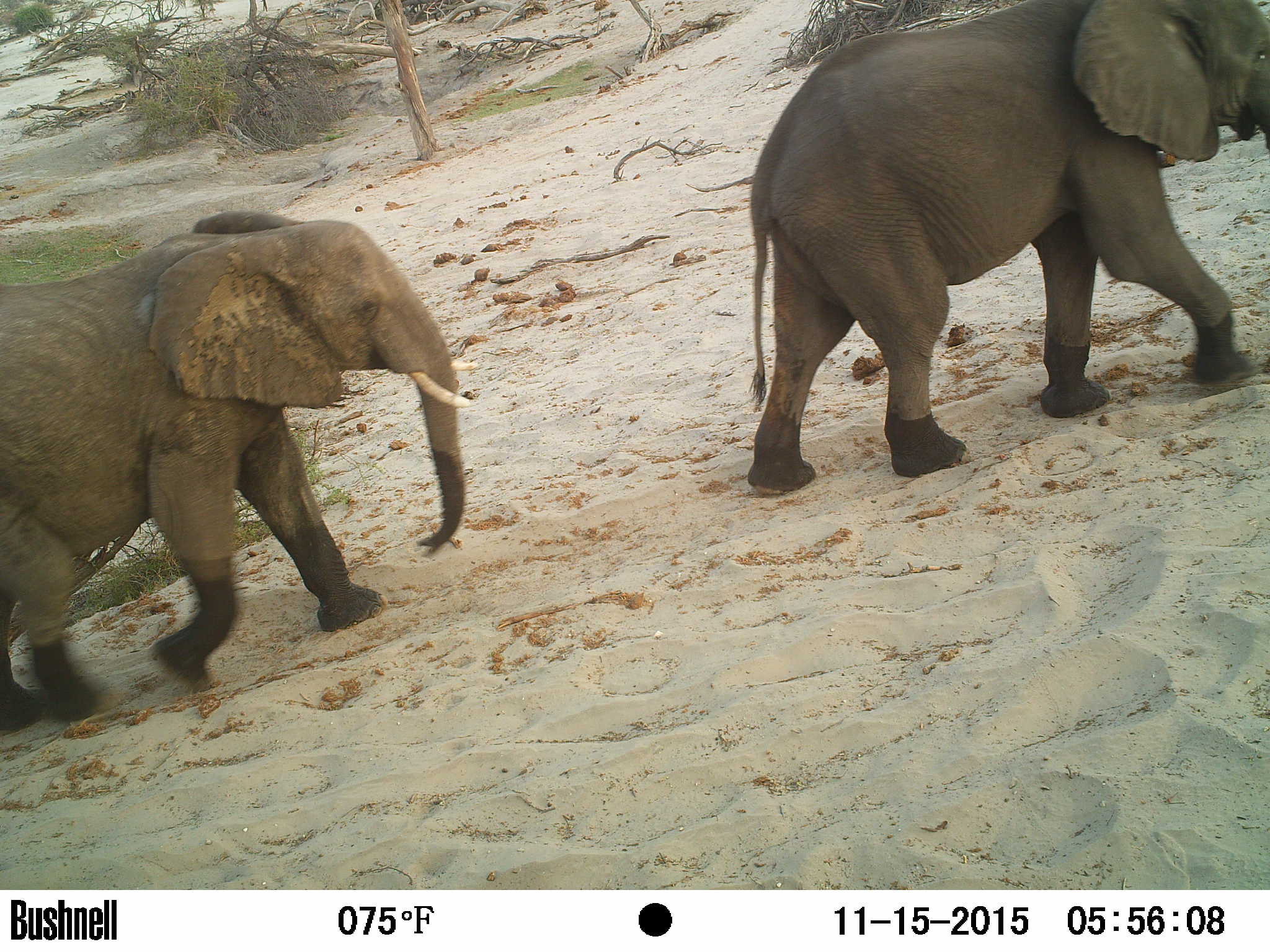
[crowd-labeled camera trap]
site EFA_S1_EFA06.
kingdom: Animalia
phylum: Chordata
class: Mammalia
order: Proboscidea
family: Elephantidae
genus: Loxodonta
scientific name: Loxodonta africana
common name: african bush elephant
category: elephant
Elephant (african bush elephant) (Loxodonta africana), count 2. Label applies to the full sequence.